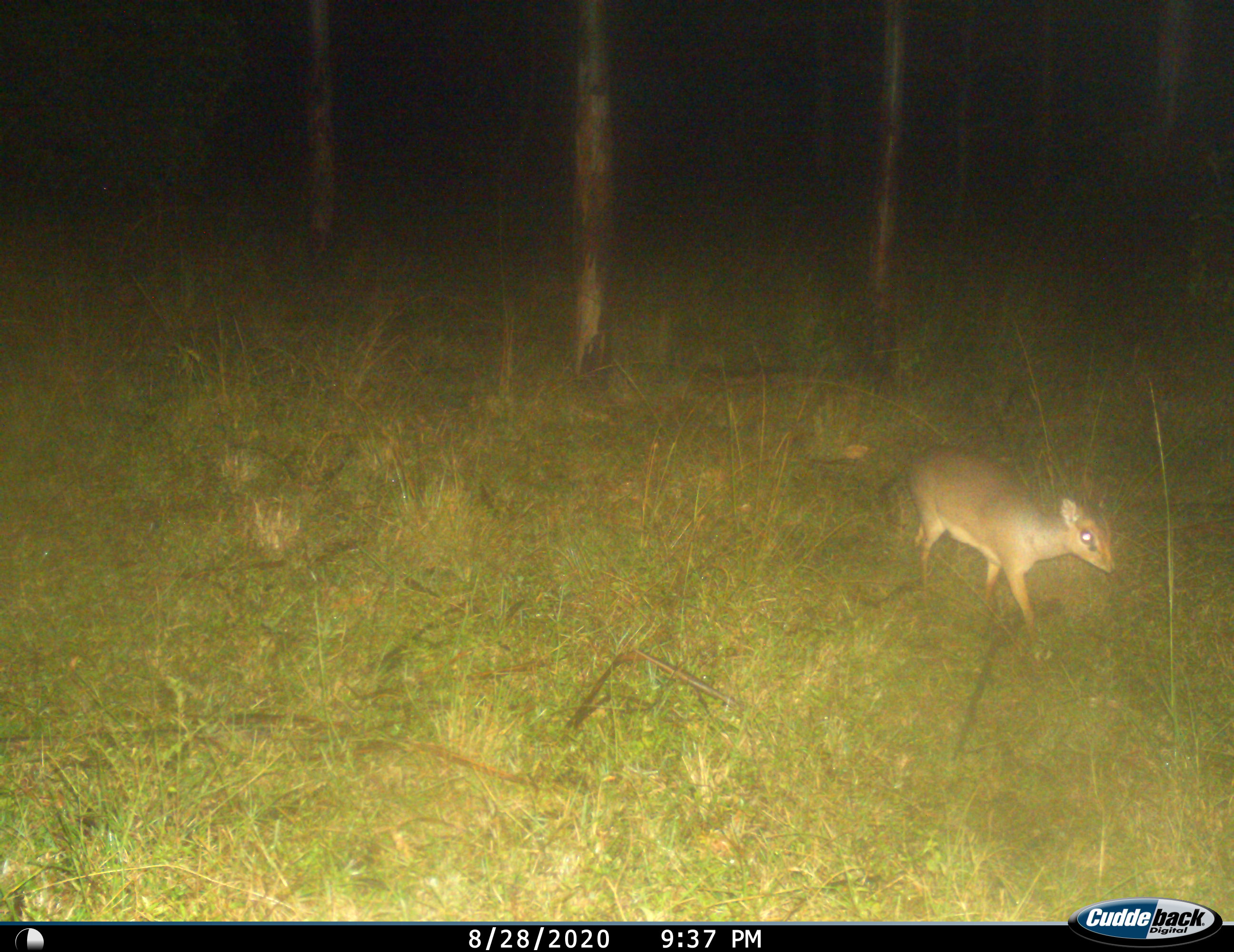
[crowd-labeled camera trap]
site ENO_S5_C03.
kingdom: Animalia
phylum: Chordata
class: Mammalia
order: Artiodactyla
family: Bovidae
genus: Madoqua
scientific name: Madoqua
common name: dik-dik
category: dikdik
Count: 1.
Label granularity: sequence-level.